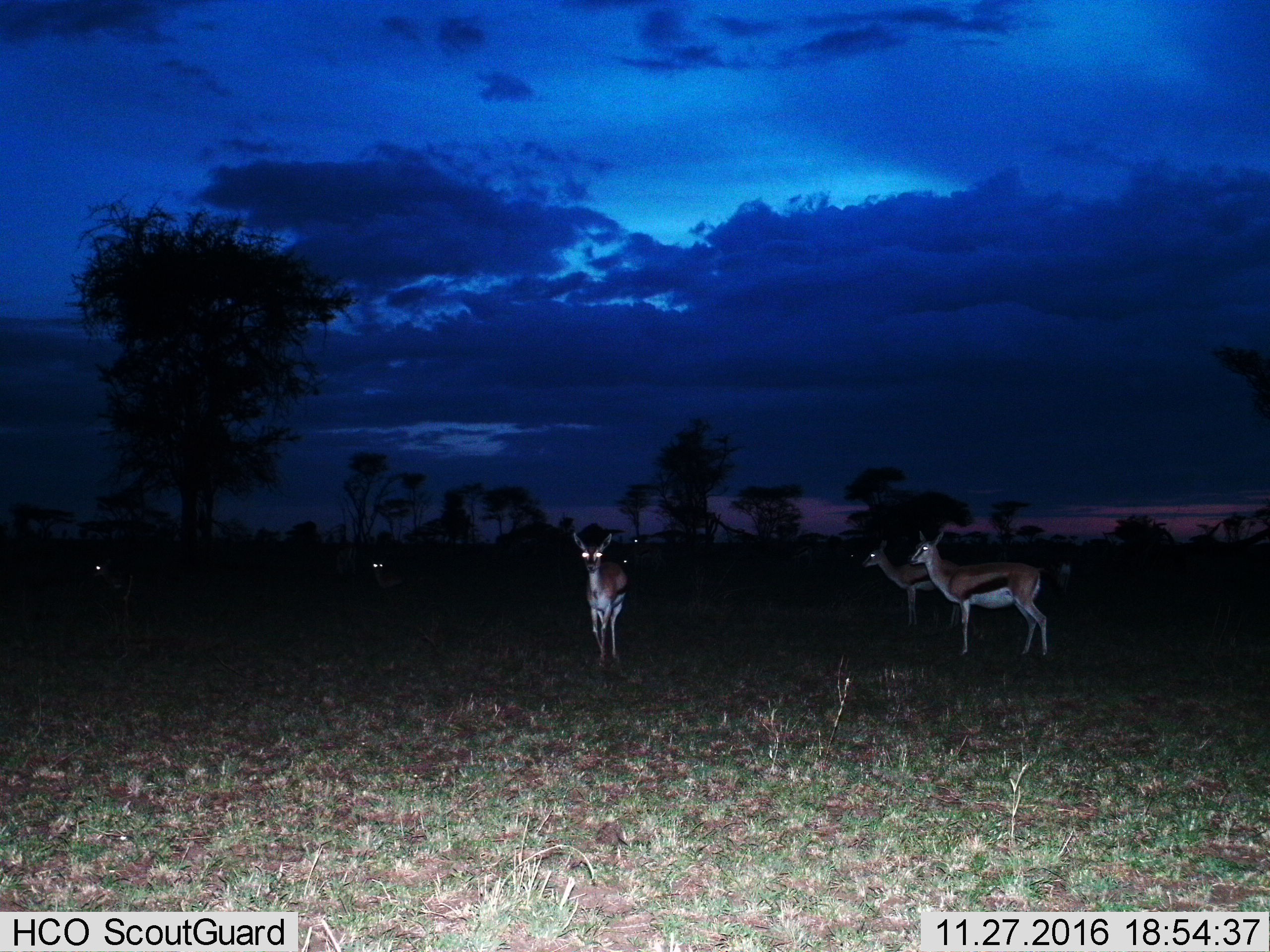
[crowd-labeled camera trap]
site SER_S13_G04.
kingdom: Animalia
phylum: Chordata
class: Mammalia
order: Artiodactyla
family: Bovidae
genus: Eudorcas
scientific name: Eudorcas thomsonii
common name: thomson's gazelle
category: gazellethomsons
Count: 5.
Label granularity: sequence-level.